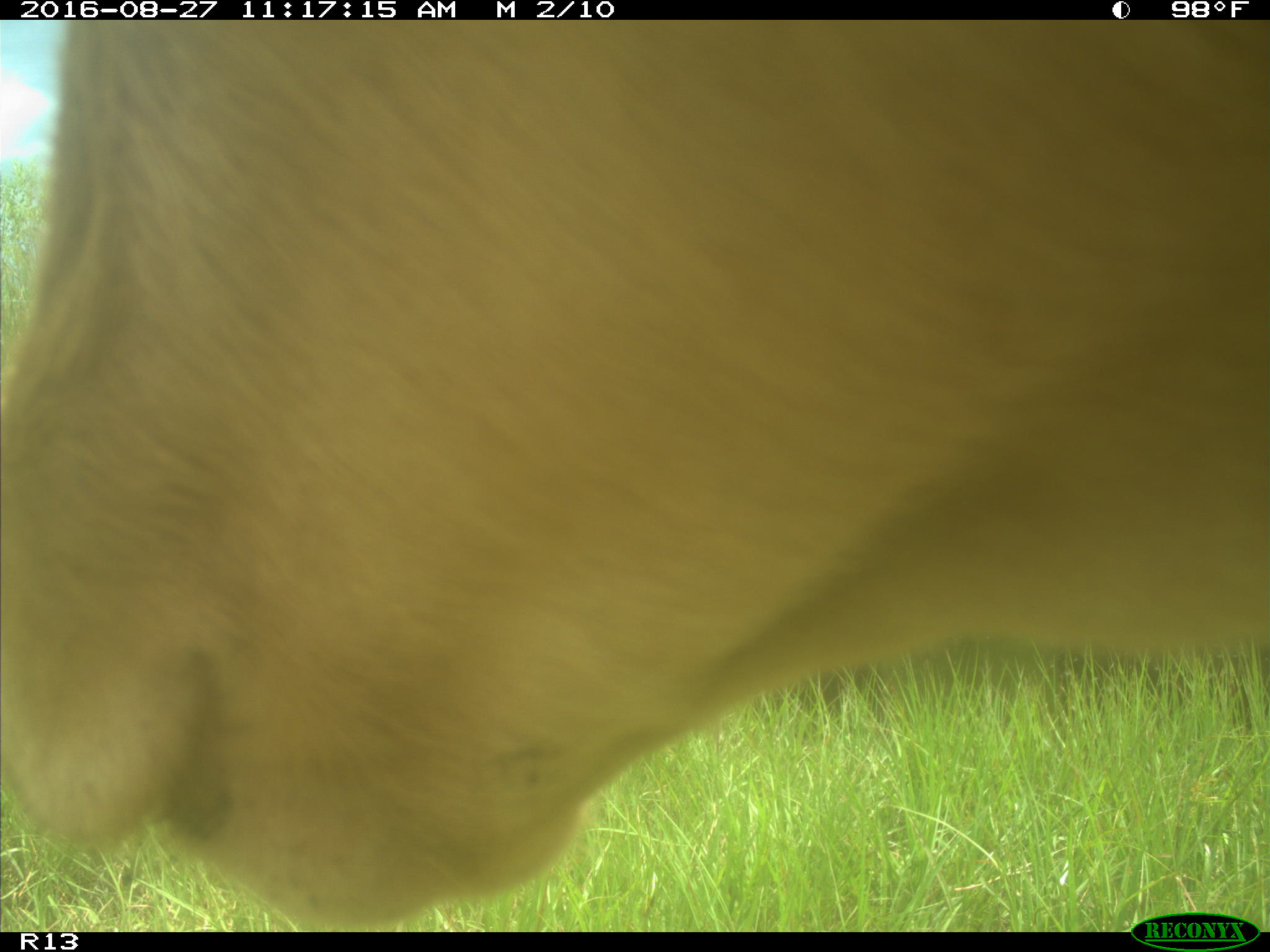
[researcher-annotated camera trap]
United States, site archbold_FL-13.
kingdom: Animalia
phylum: Chordata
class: Mammalia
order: Artiodactyla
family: Bovidae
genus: Bos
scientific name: Bos taurus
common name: domestic cow